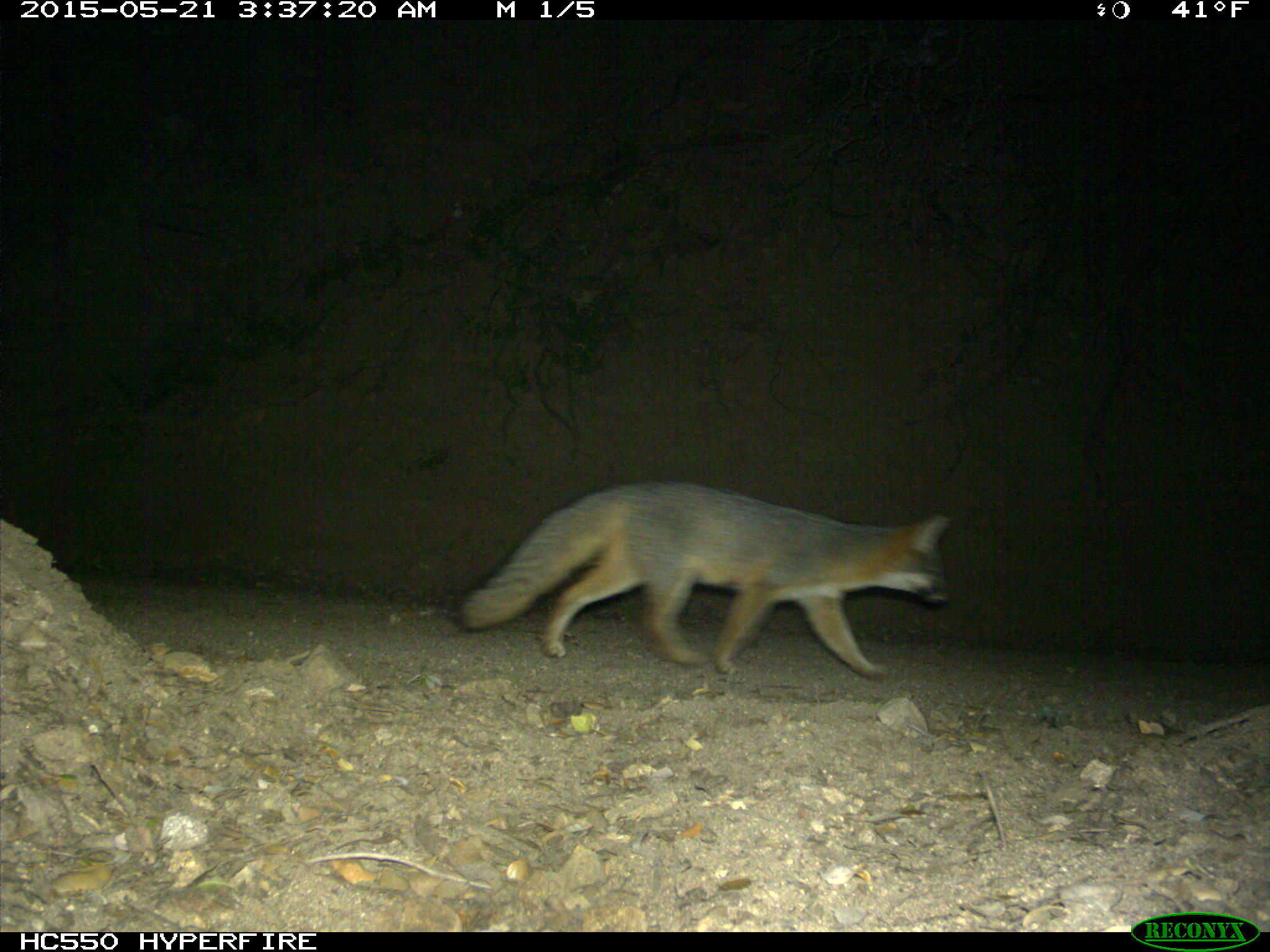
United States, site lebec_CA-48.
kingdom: Animalia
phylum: Chordata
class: Mammalia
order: Carnivora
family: Canidae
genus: Urocyon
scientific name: Urocyon cinereoargenteus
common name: gray fox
Urocyon cinereoargenteus (gray fox).